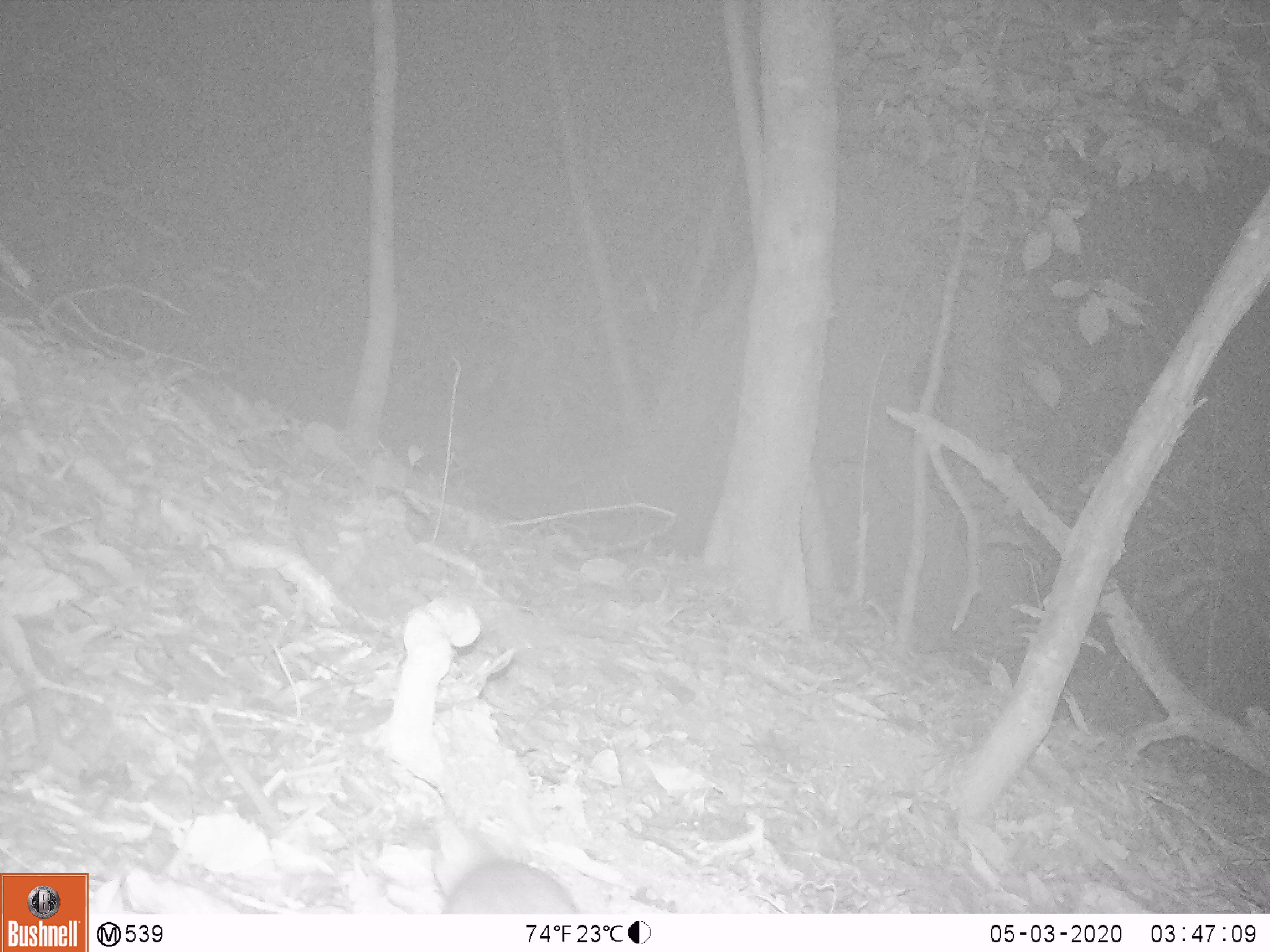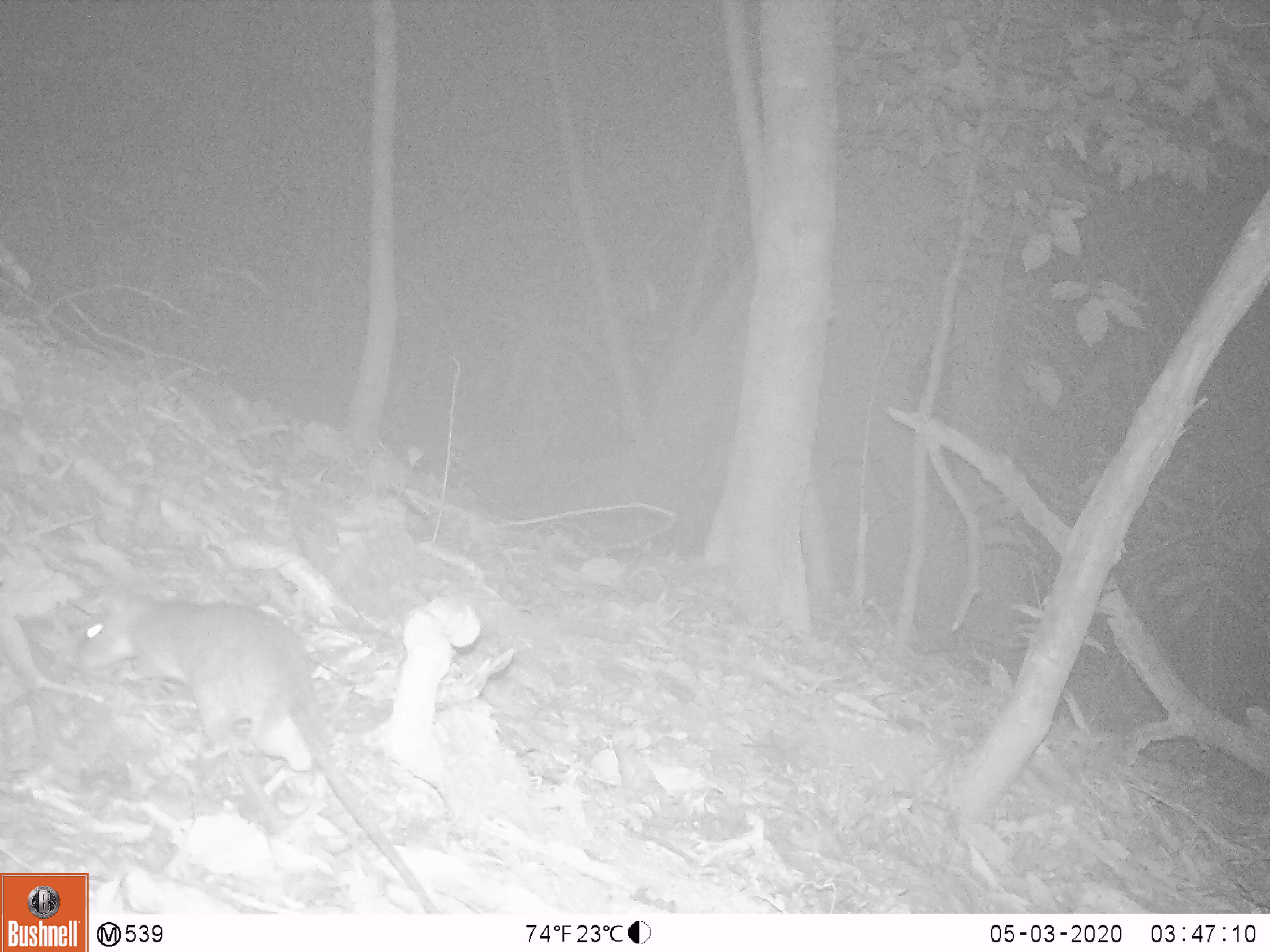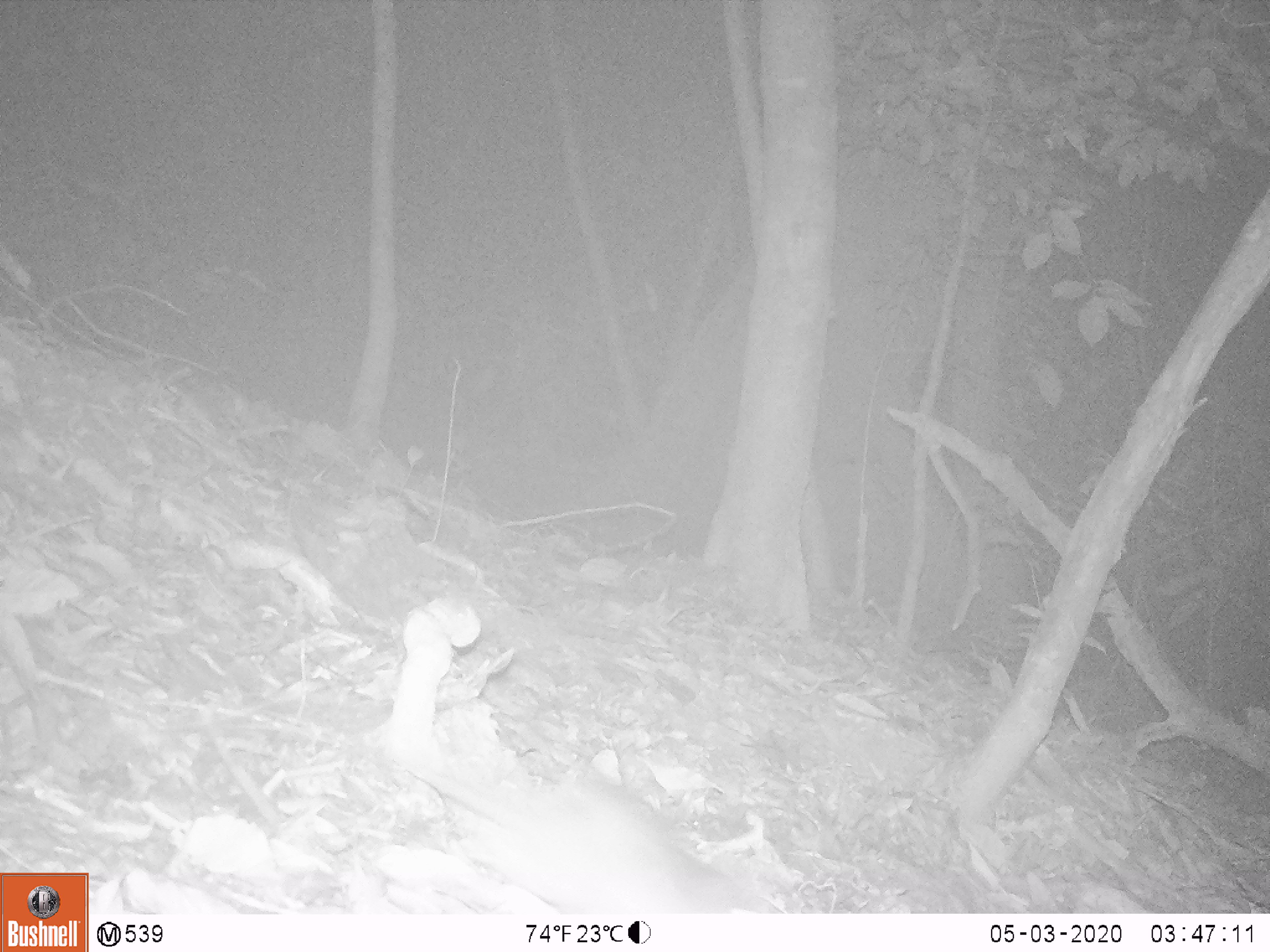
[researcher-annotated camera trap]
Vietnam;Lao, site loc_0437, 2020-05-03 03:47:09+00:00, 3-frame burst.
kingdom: Animalia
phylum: Chordata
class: Mammalia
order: Rodentia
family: Muridae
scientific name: Muridae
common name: old-world mice and rats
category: unidentified murid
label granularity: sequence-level